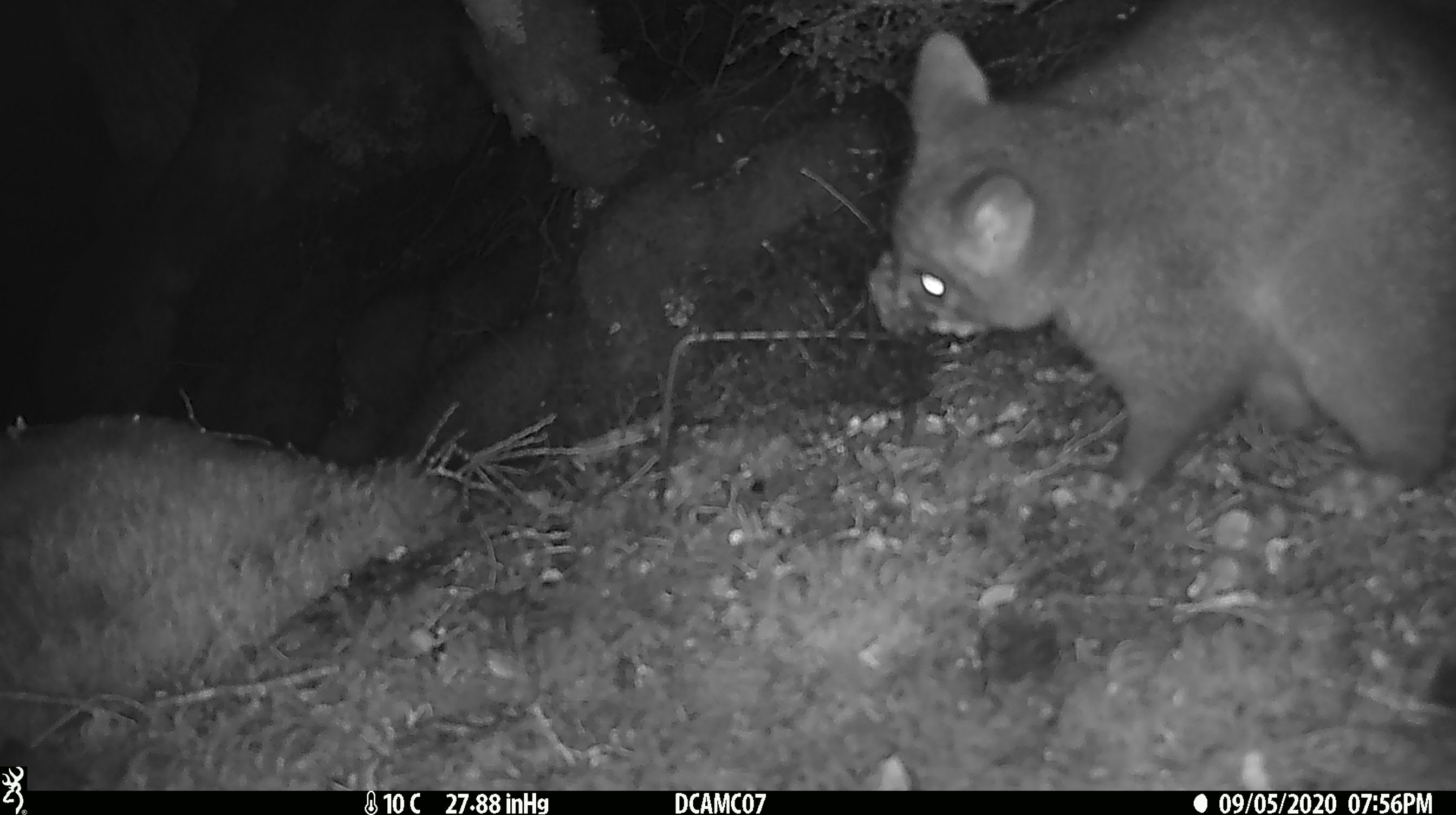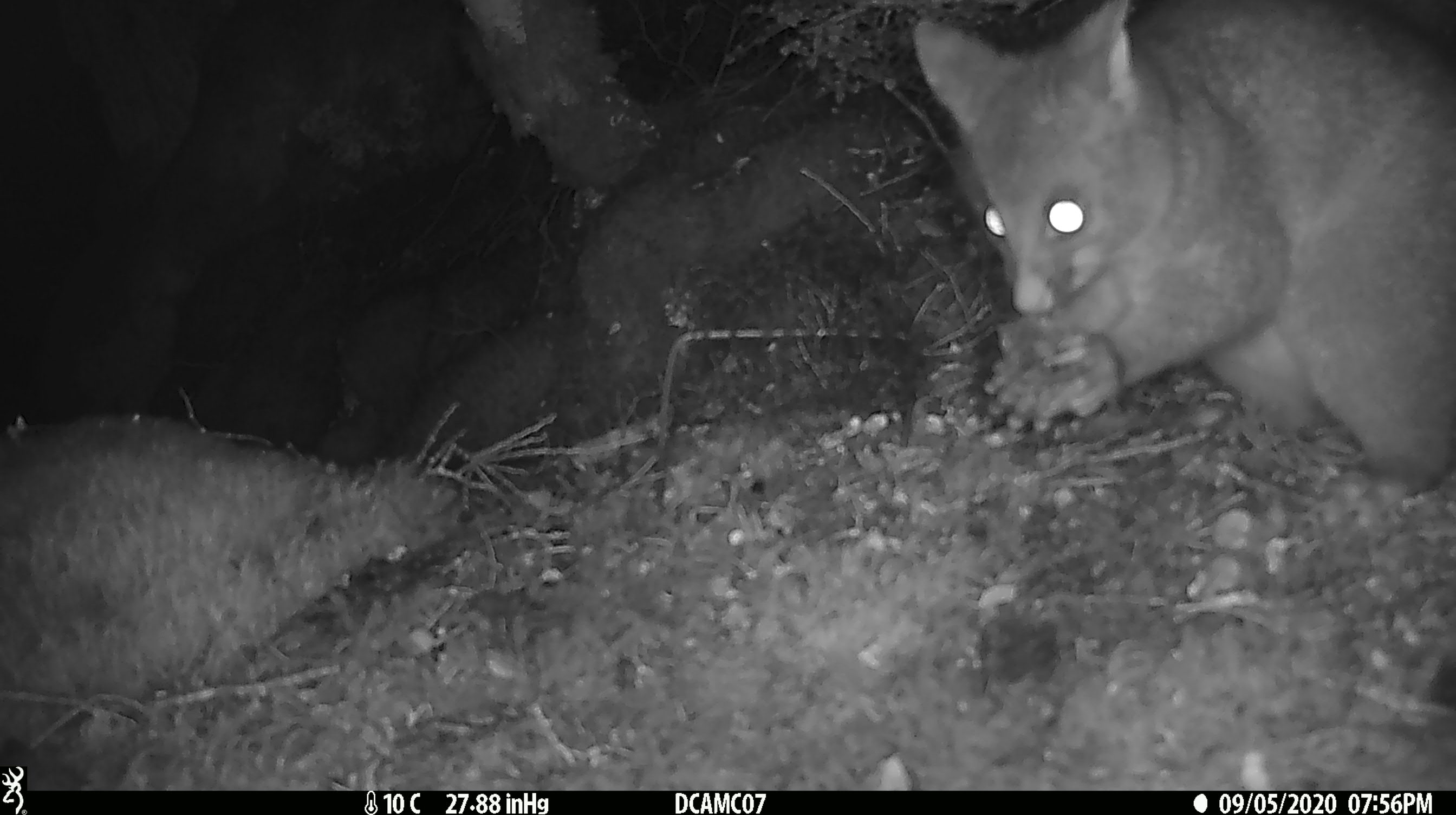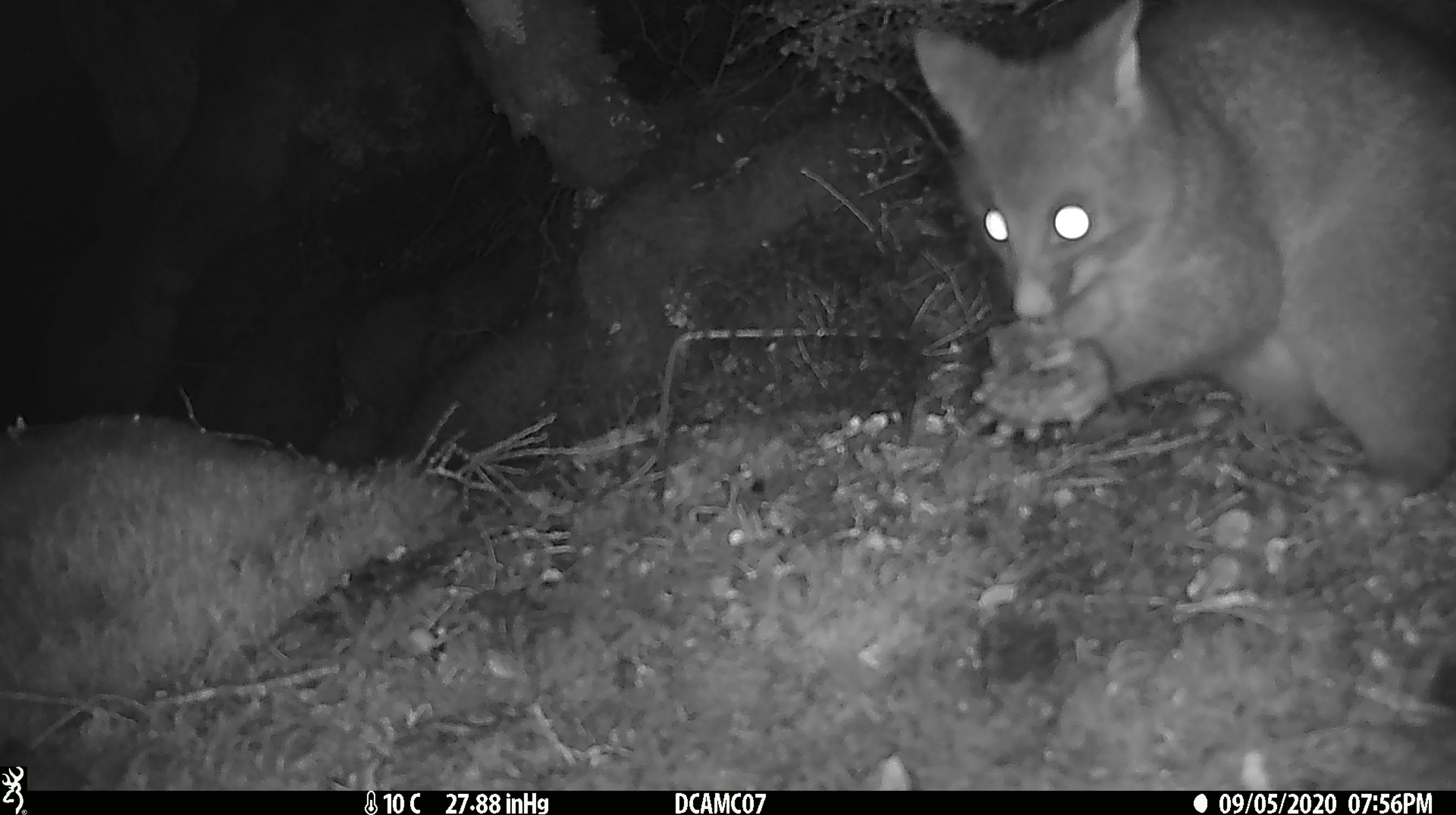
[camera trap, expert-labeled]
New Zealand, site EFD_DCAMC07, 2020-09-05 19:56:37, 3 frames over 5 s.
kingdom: Animalia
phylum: Chordata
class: Mammalia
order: Diprotodontia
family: Phalangeridae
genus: Trichosurus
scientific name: Trichosurus vulpecula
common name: common brushtail possum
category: possum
Possum (common brushtail possum) (Trichosurus vulpecula).